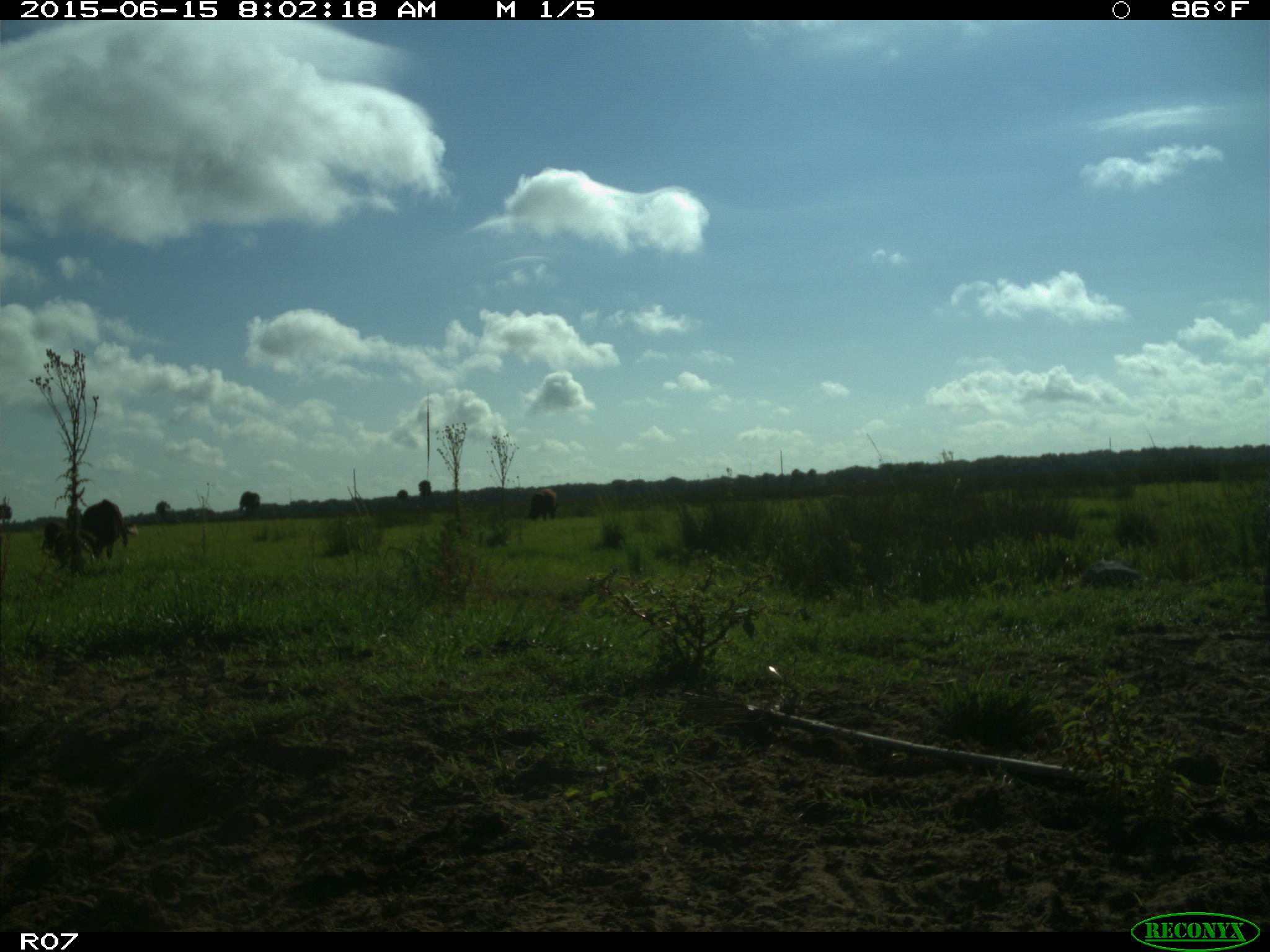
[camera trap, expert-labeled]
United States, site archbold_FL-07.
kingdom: Animalia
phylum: Chordata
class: Mammalia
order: Artiodactyla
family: Bovidae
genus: Bos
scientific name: Bos taurus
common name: domestic cow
Bos taurus (domestic cow).